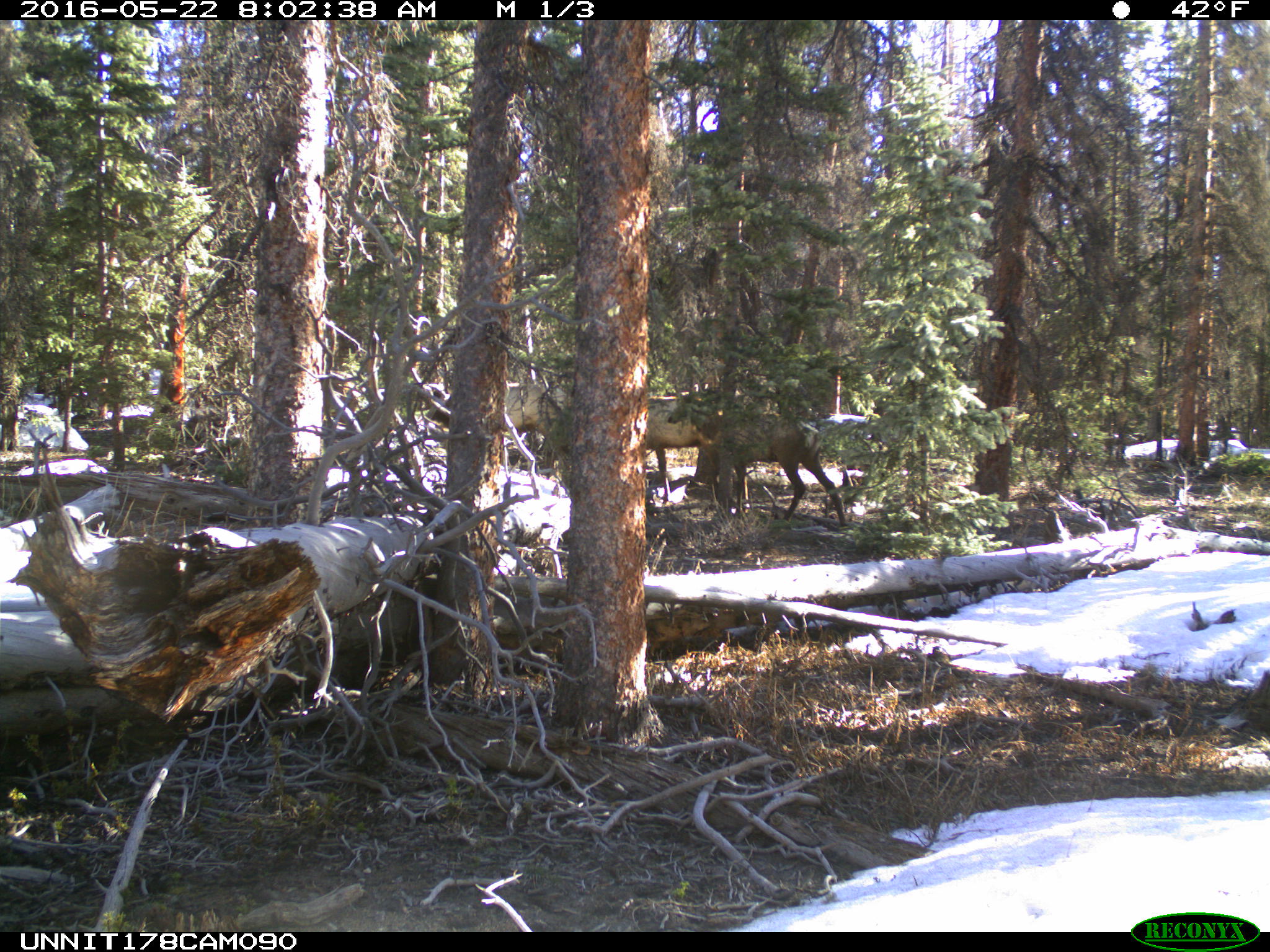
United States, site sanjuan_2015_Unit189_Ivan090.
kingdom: Animalia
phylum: Chordata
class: Mammalia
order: Artiodactyla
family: Cervidae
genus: Cervus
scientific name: Cervus elaphus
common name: red deer